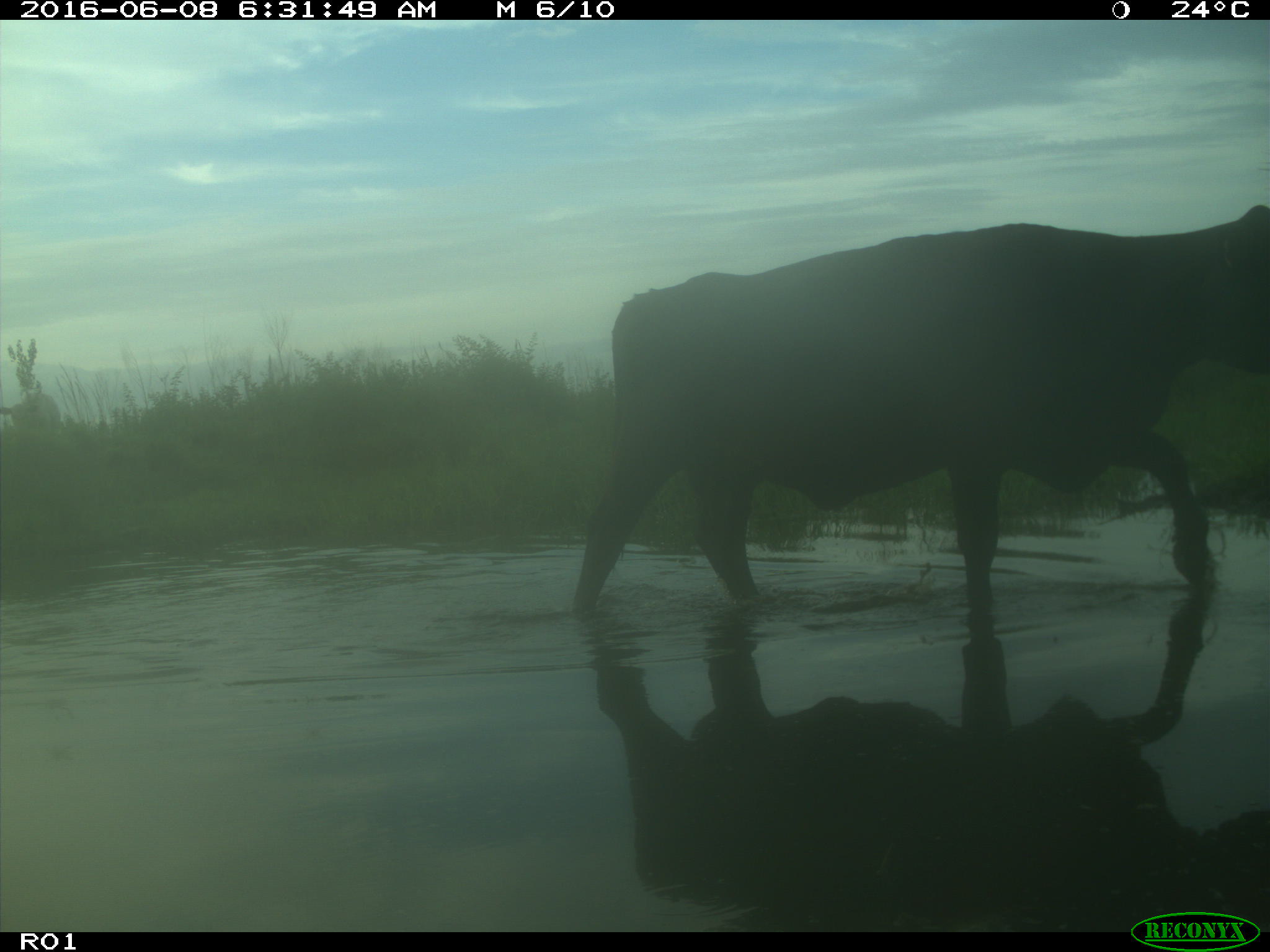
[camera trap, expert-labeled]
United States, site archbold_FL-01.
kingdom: Animalia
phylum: Chordata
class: Mammalia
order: Artiodactyla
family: Bovidae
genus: Bos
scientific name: Bos taurus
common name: domestic cow